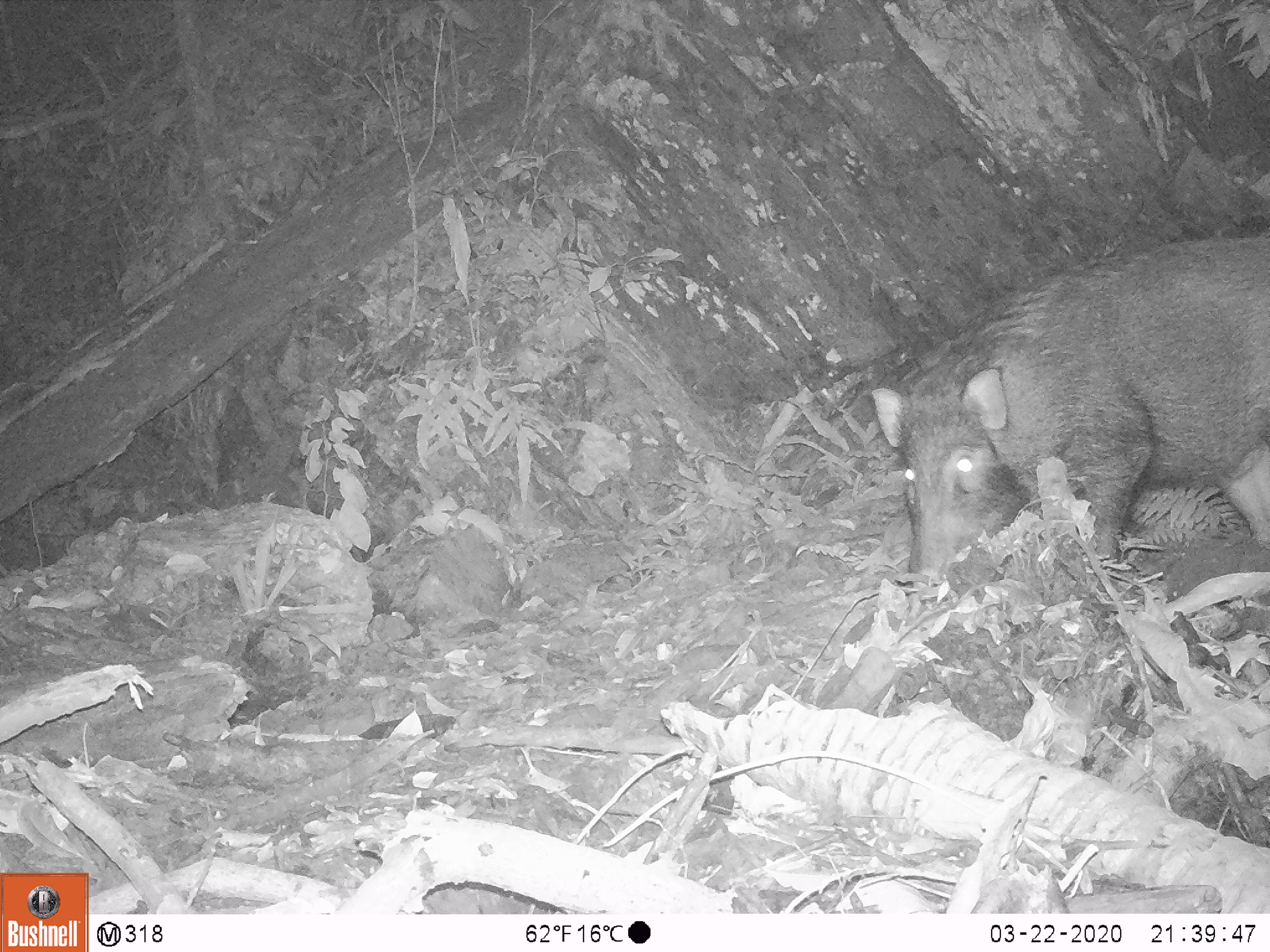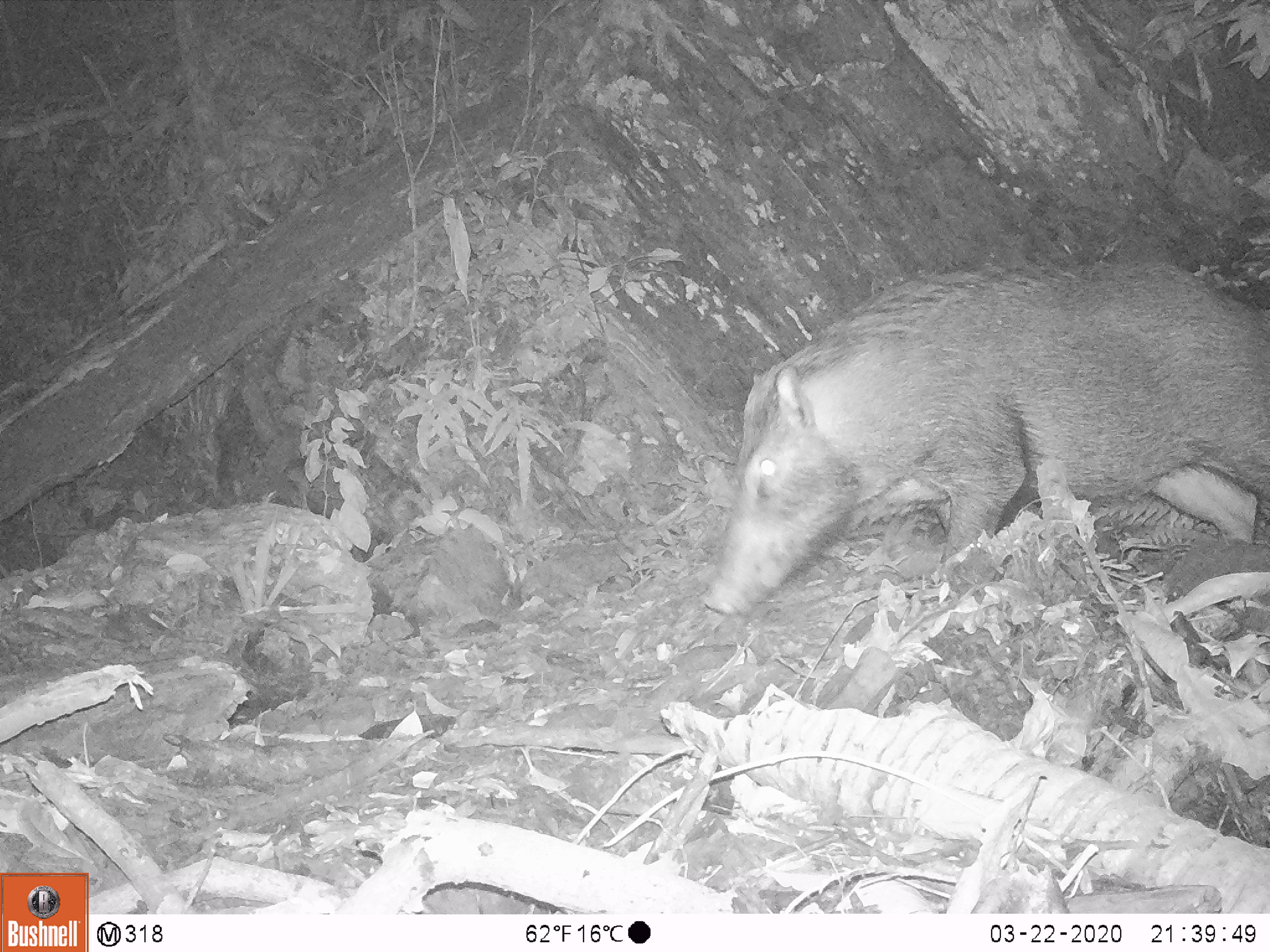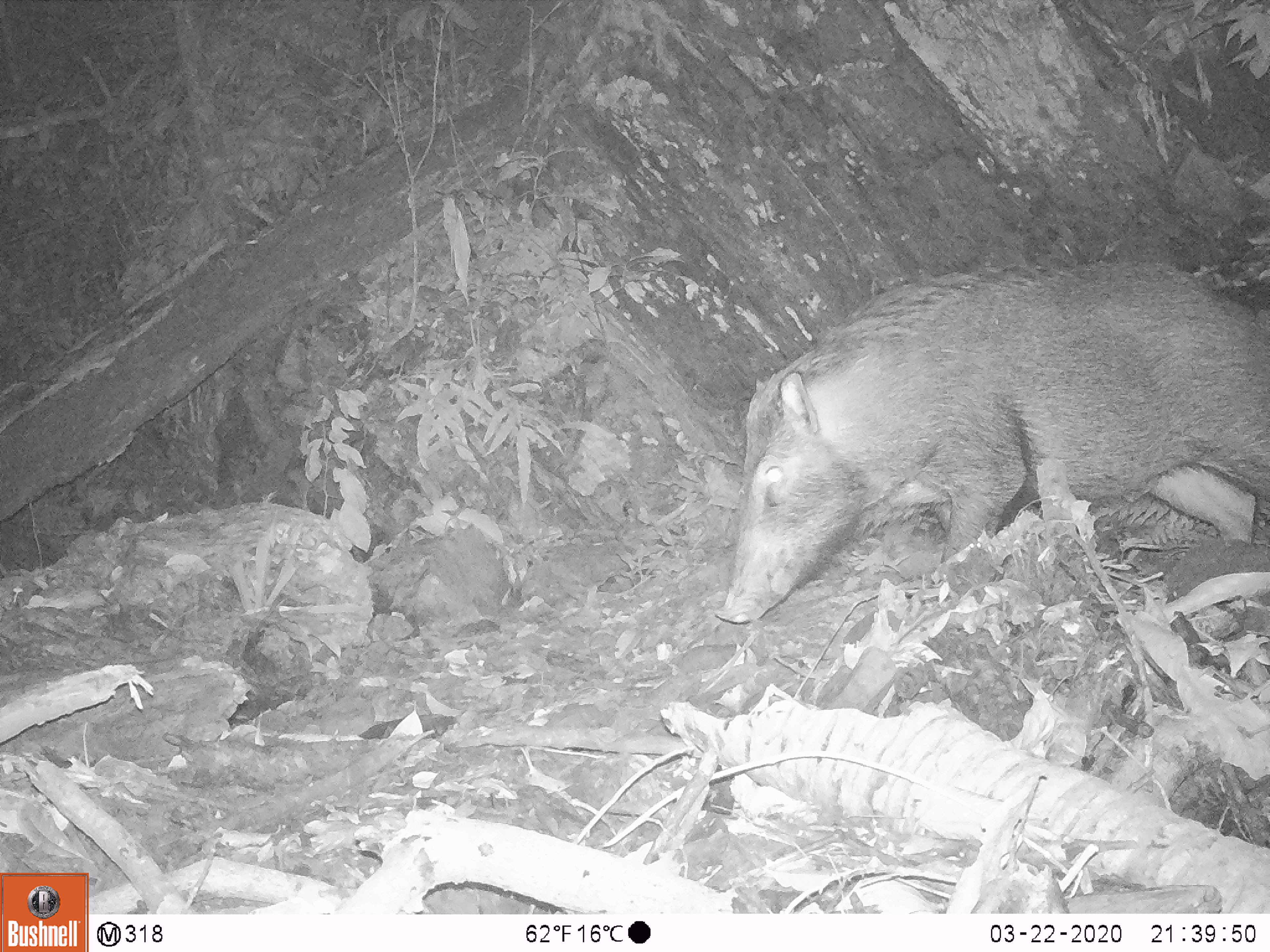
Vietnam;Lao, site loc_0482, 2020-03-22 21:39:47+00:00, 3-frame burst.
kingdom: Animalia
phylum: Chordata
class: Mammalia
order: Artiodactyla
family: Suidae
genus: Sus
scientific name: Sus scrofa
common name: eurasian wild pig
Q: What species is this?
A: Eurasian wild pig (Sus scrofa).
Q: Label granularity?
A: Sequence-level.